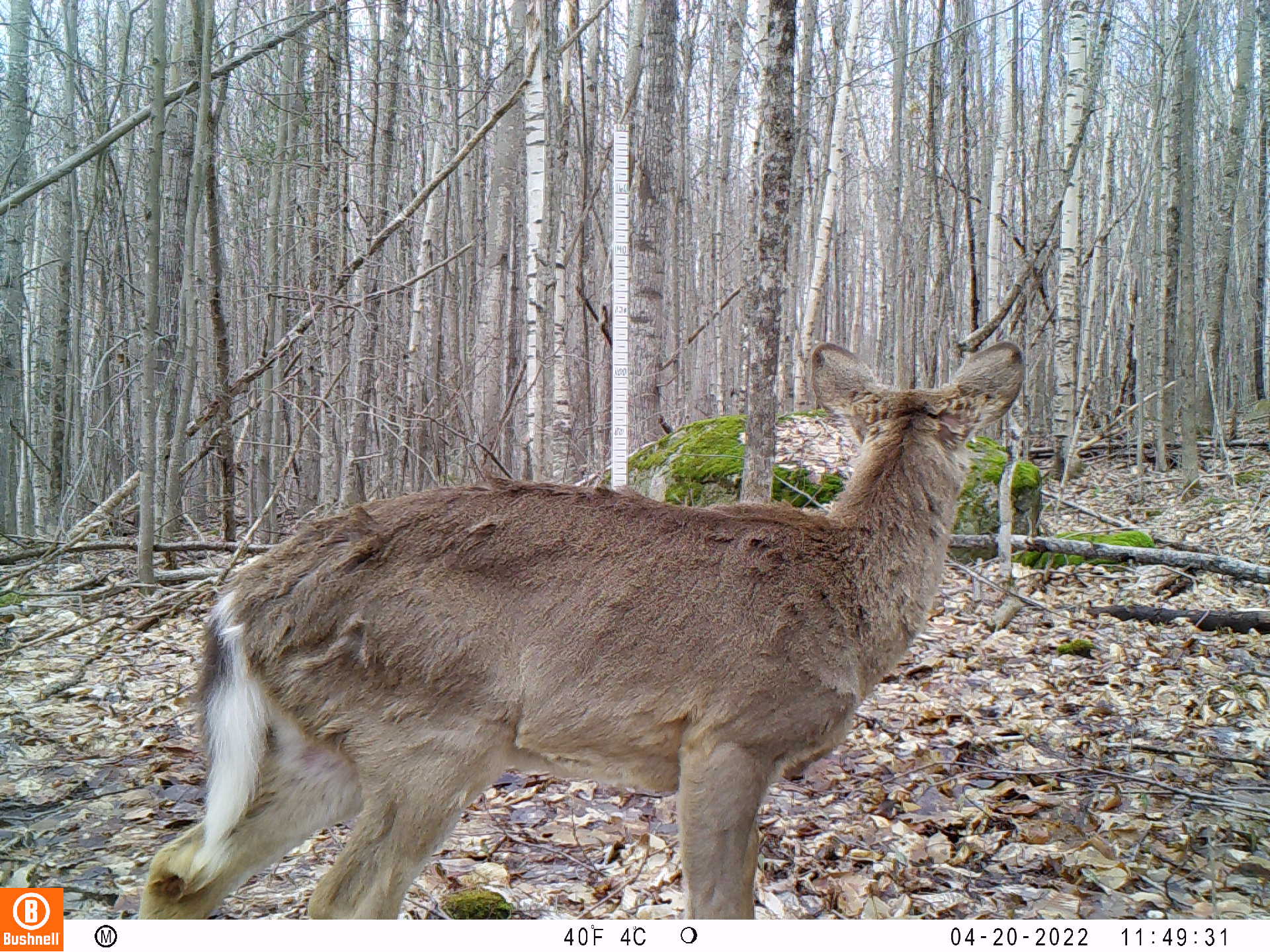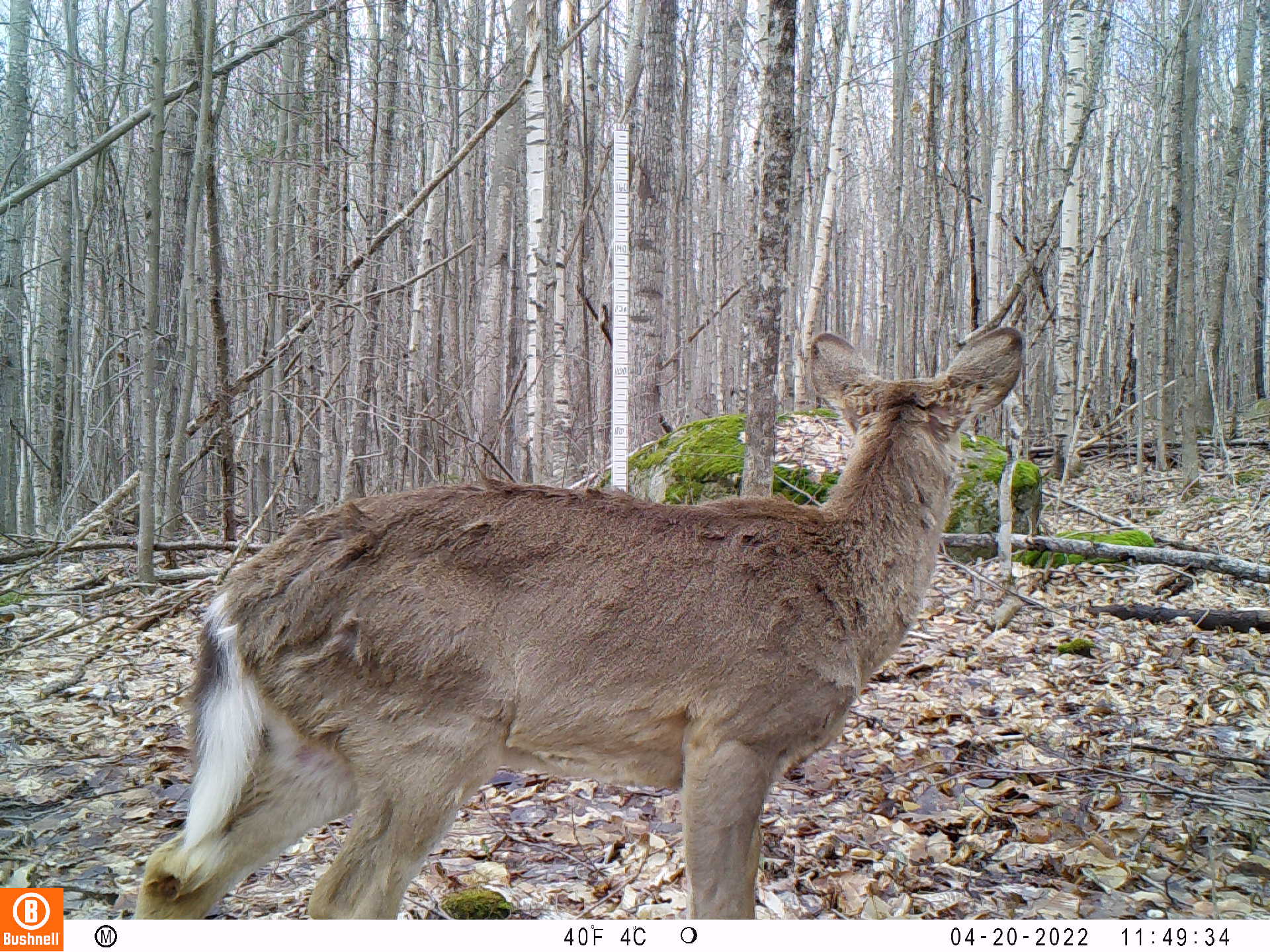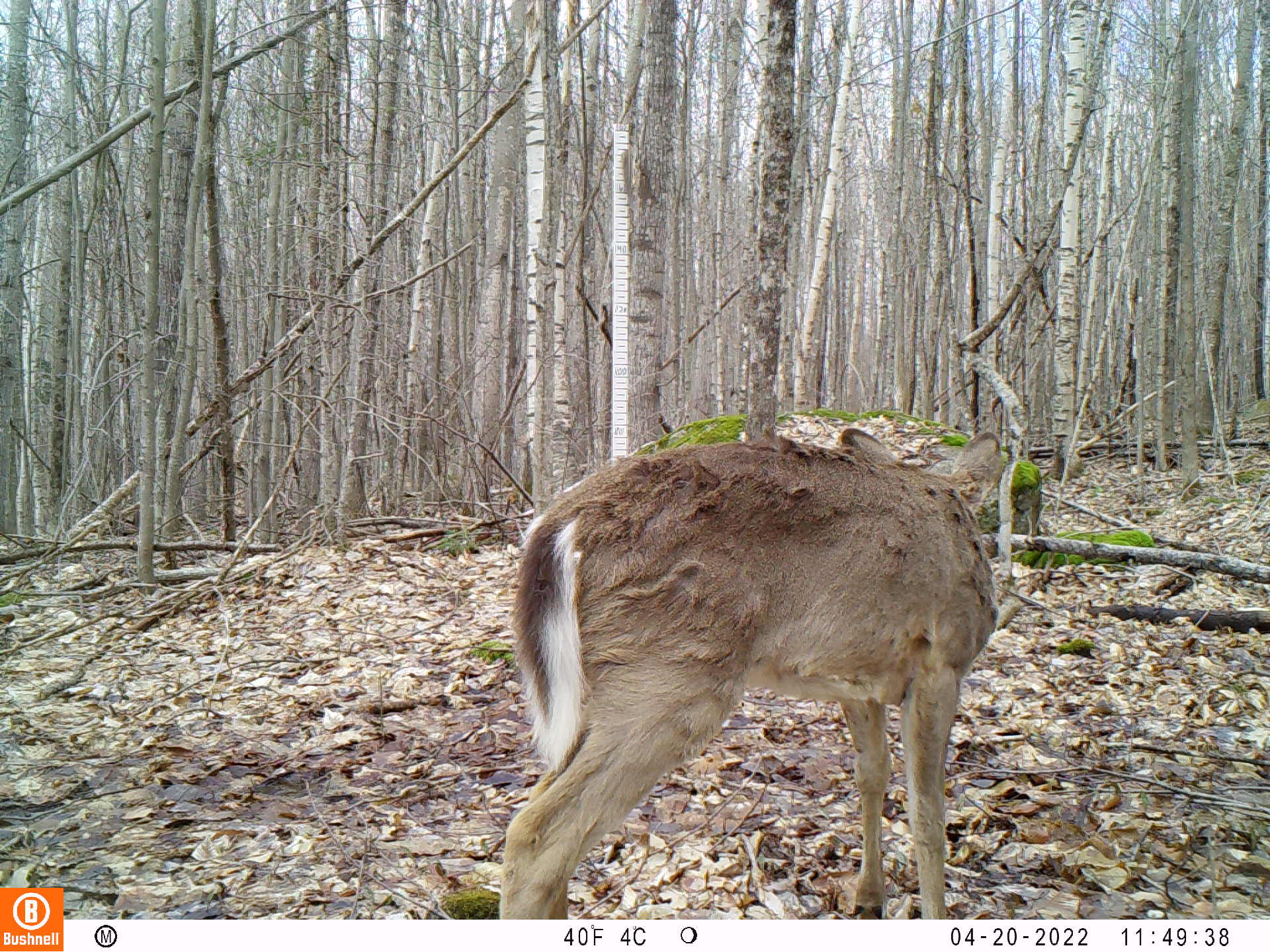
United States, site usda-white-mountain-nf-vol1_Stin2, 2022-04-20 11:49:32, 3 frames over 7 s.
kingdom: Animalia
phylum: Chordata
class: Mammalia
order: Artiodactyla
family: Cervidae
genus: Odocoileus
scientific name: Odocoileus virginianus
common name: white-tailed deer